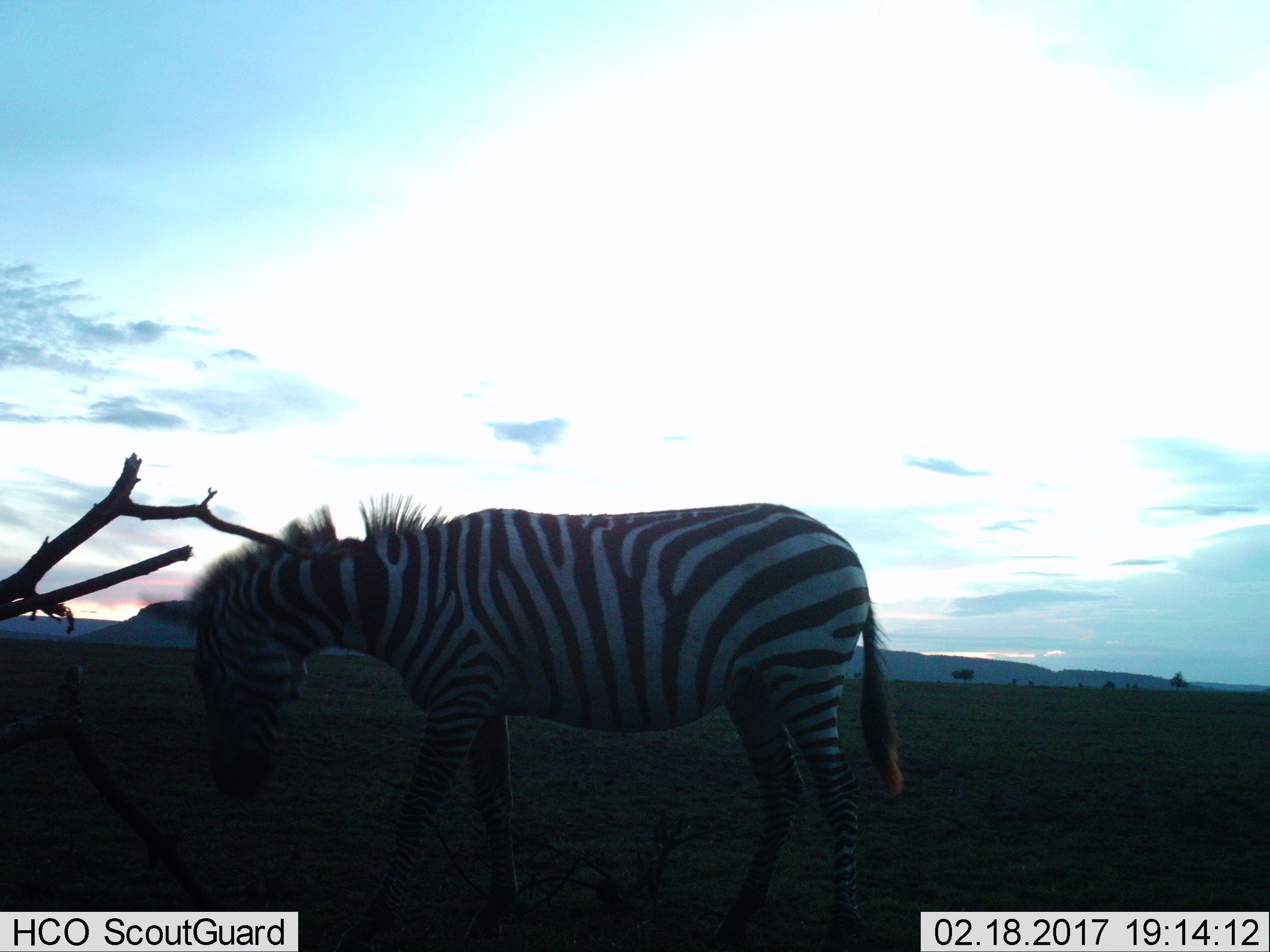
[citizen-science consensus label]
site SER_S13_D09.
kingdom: Animalia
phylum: Chordata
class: Mammalia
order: Perissodactyla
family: Equidae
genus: Equus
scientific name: Equus quagga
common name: plains zebra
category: zebraplains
Zebraplains (plains zebra) (Equus quagga), count 1. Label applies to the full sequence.